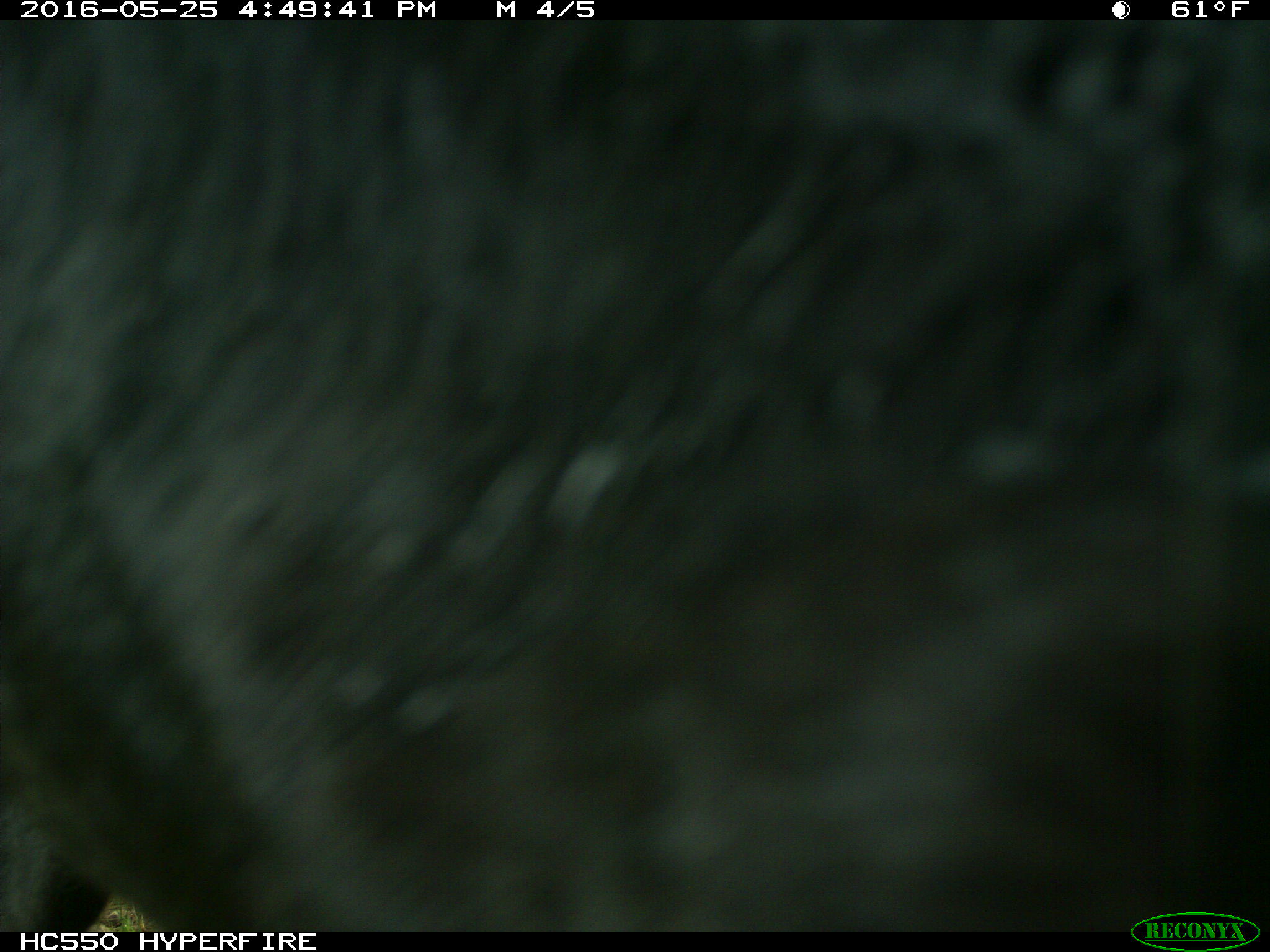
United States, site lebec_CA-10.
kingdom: Animalia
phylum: Chordata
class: Mammalia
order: Artiodactyla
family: Bovidae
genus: Bos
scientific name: Bos taurus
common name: domestic cow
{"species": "Bos taurus (domestic cow)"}